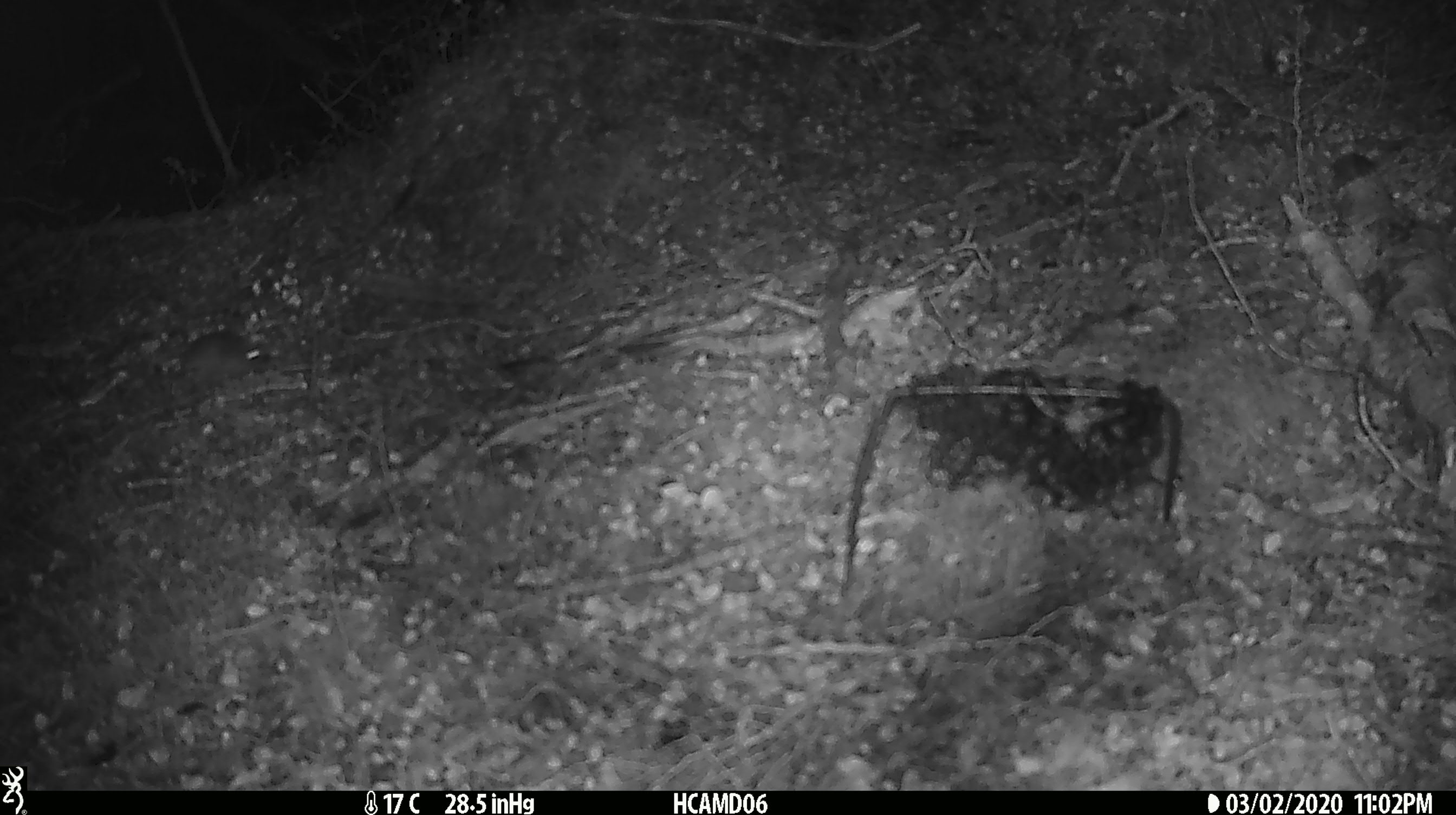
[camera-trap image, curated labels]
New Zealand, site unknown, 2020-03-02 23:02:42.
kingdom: Animalia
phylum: Chordata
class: Mammalia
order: Rodentia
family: Muridae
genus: Mus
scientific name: Mus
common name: mouse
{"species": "mouse (Mus)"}